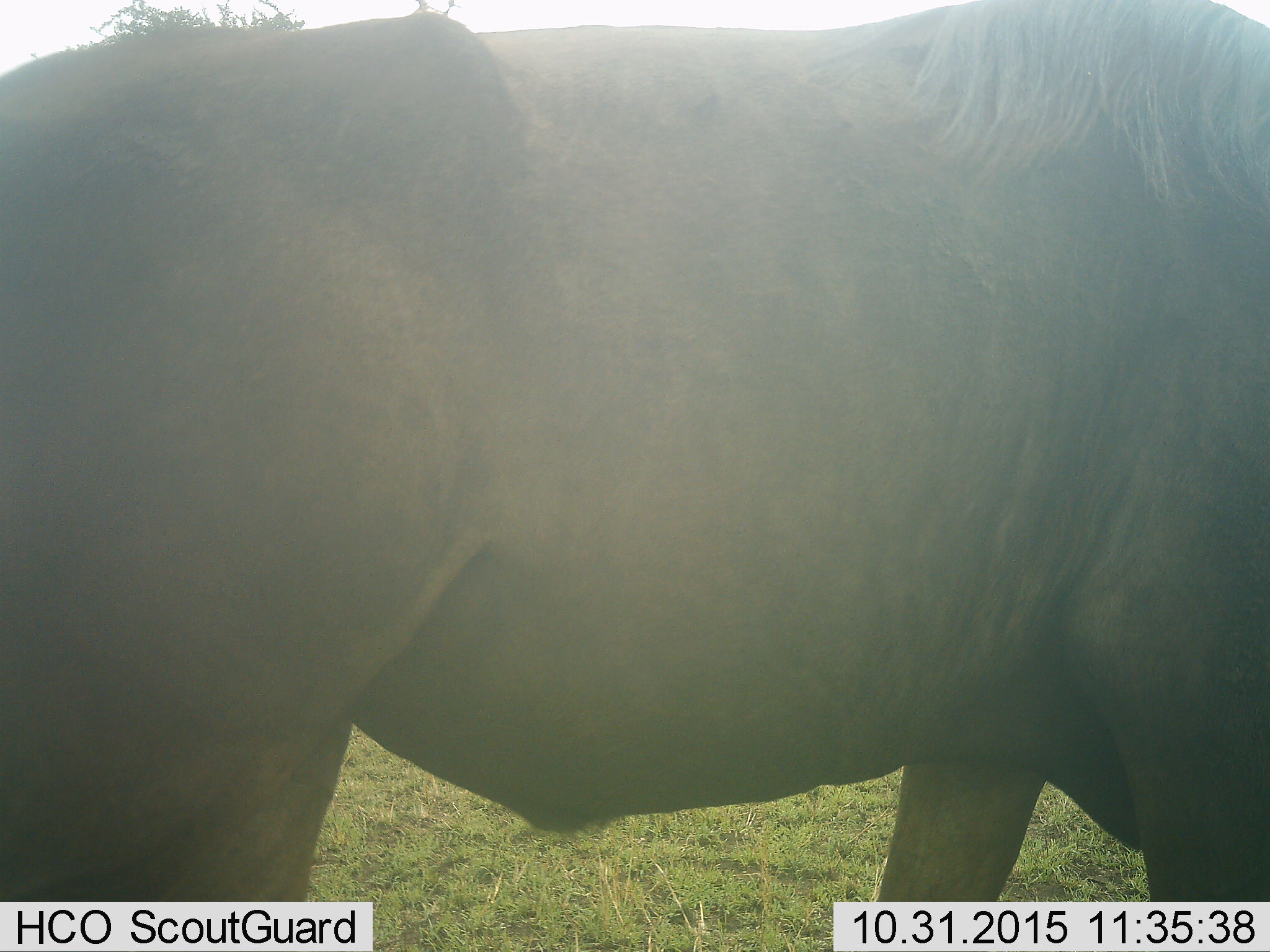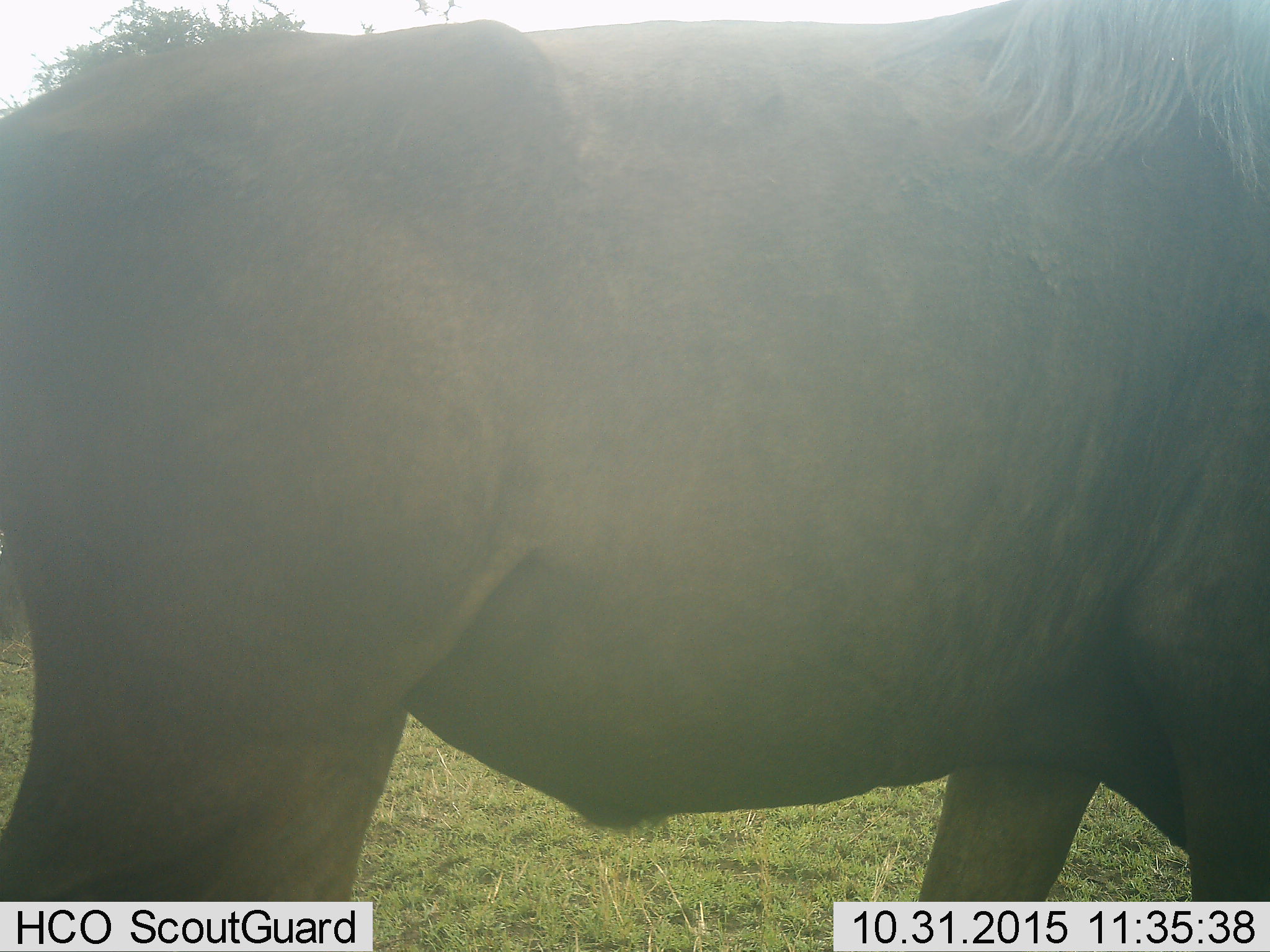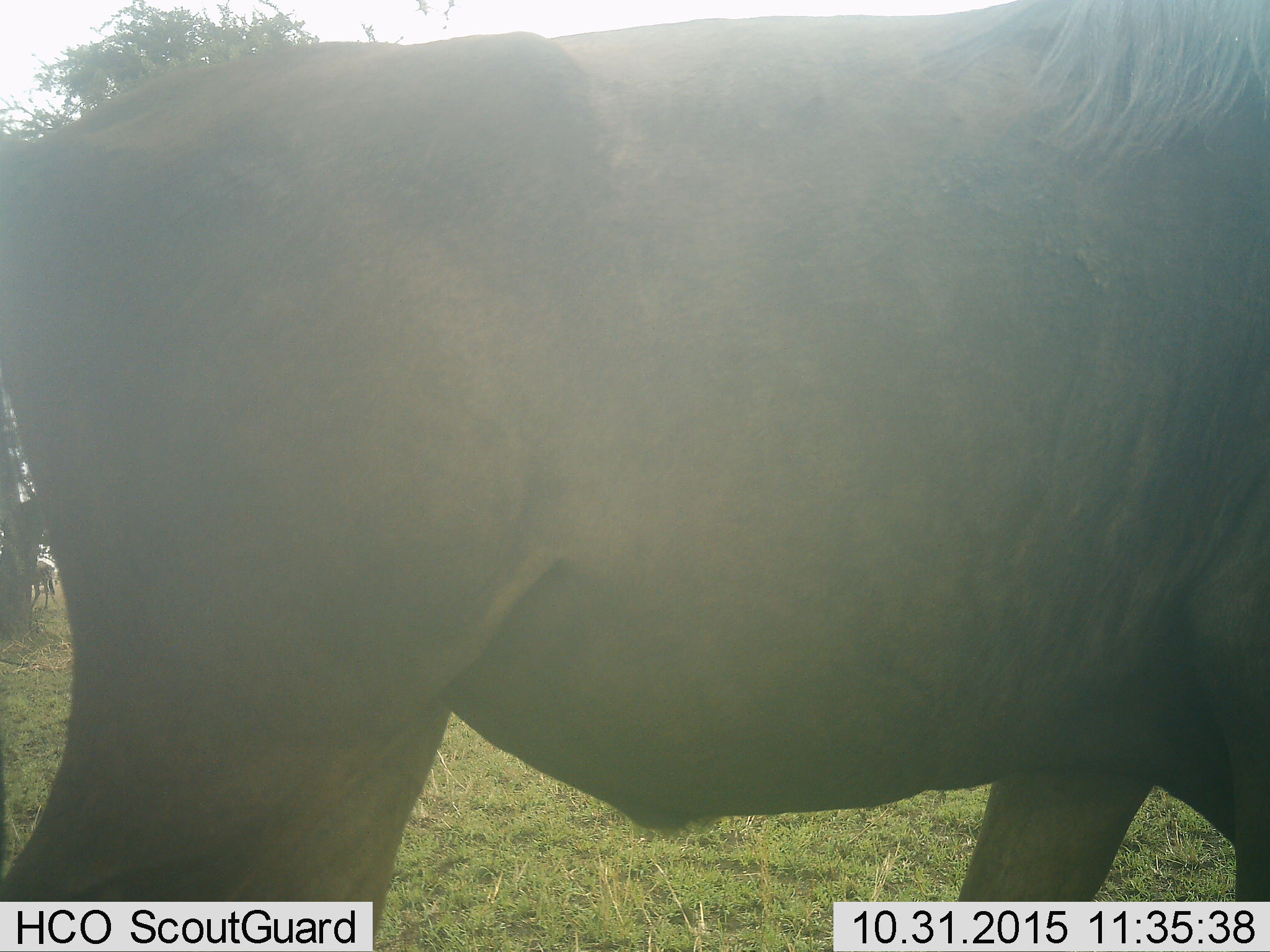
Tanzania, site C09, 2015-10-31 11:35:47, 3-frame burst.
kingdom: Animalia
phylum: Chordata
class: Mammalia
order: Artiodactyla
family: Bovidae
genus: Connochaetes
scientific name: Connochaetes taurinus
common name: blue wildebeest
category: wildebeest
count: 1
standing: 45%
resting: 0%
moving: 45%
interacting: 0%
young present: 0%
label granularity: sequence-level